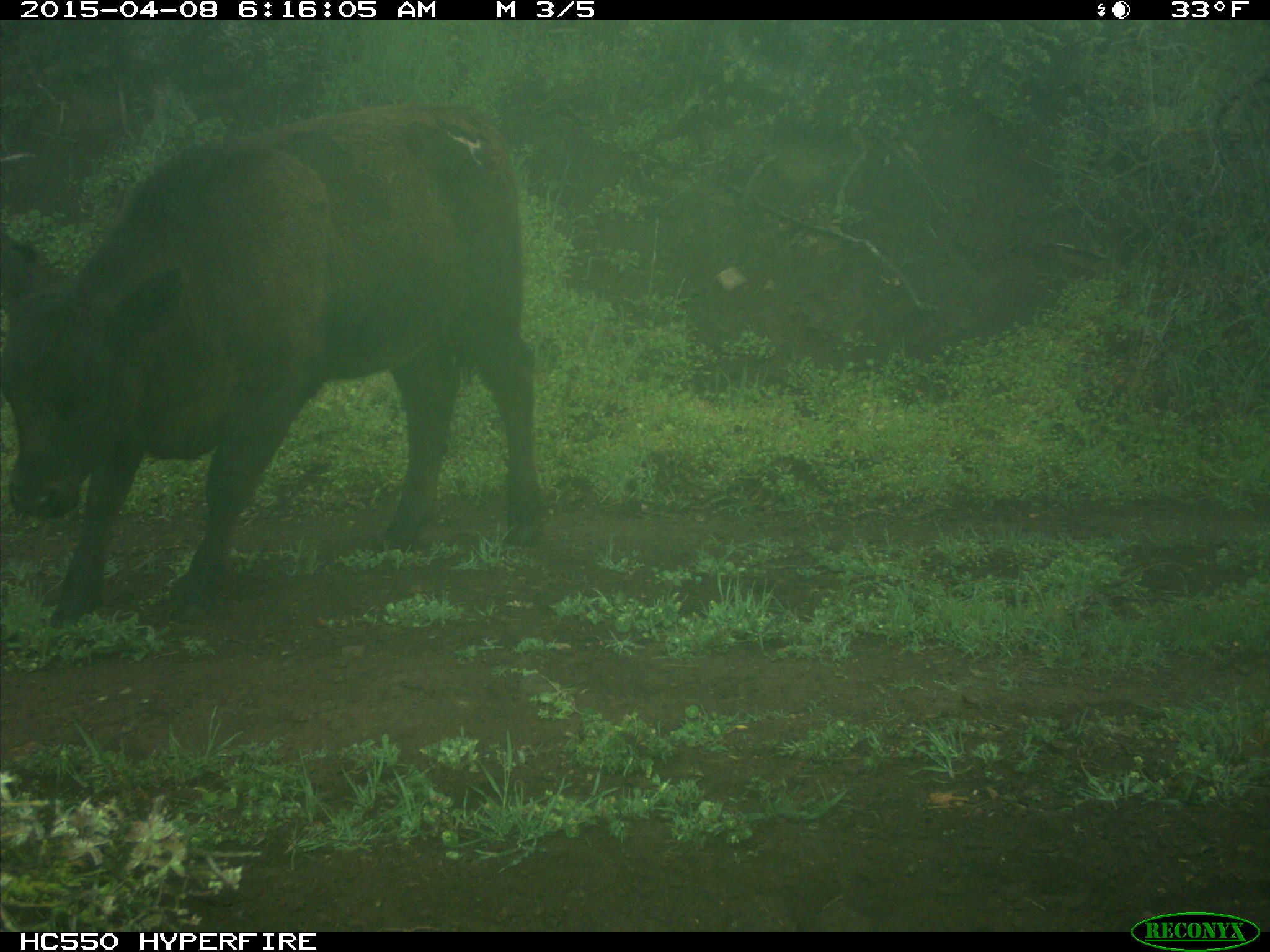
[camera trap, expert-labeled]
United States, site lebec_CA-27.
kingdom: Animalia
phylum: Chordata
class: Mammalia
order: Artiodactyla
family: Bovidae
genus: Bos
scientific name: Bos taurus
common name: domestic cow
Bos taurus (domestic cow).